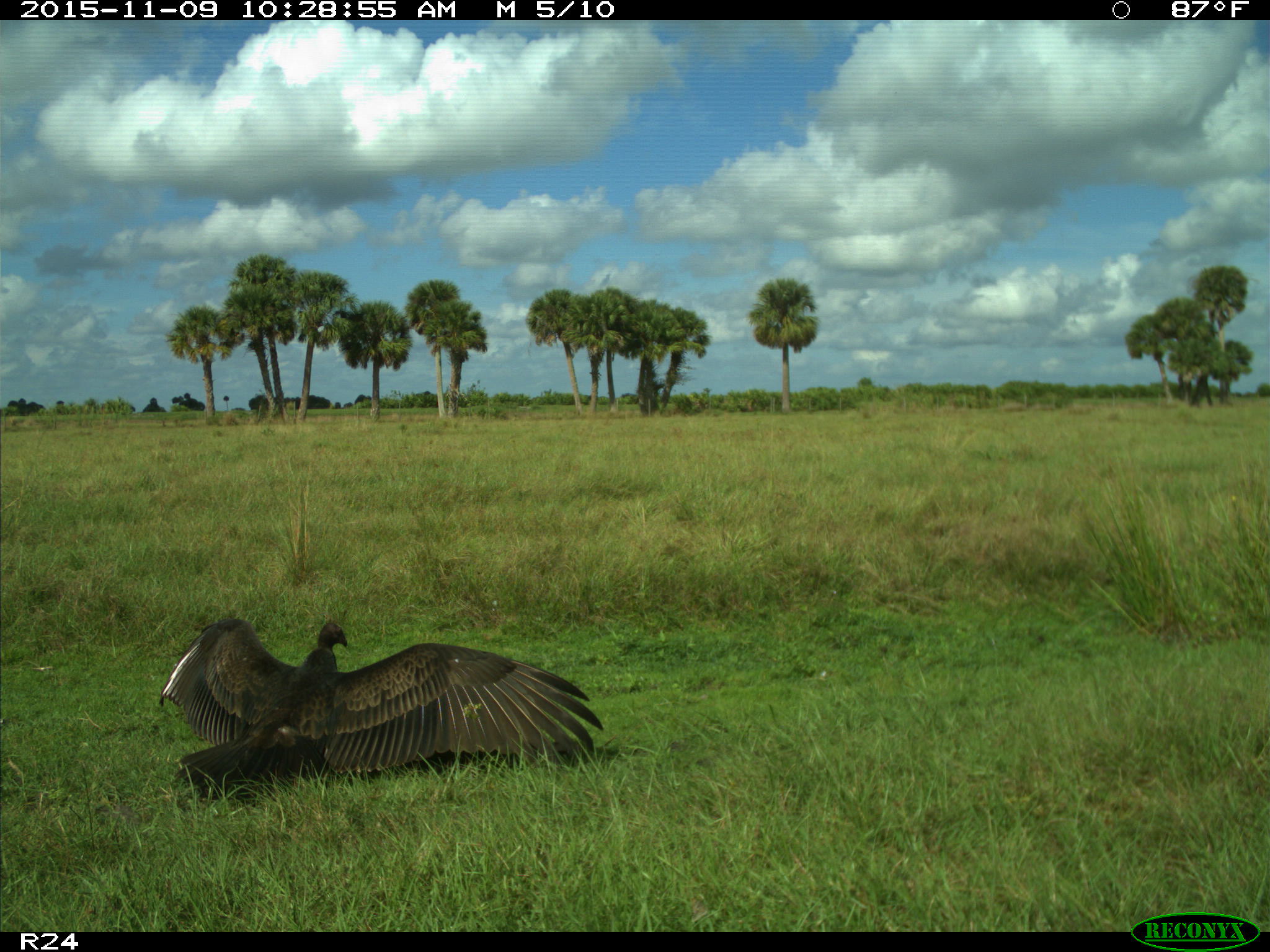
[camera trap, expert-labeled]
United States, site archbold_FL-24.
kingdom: Animalia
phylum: Chordata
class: Aves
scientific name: Aves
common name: birds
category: unidentified bird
Unidentified bird (birds) (Aves).